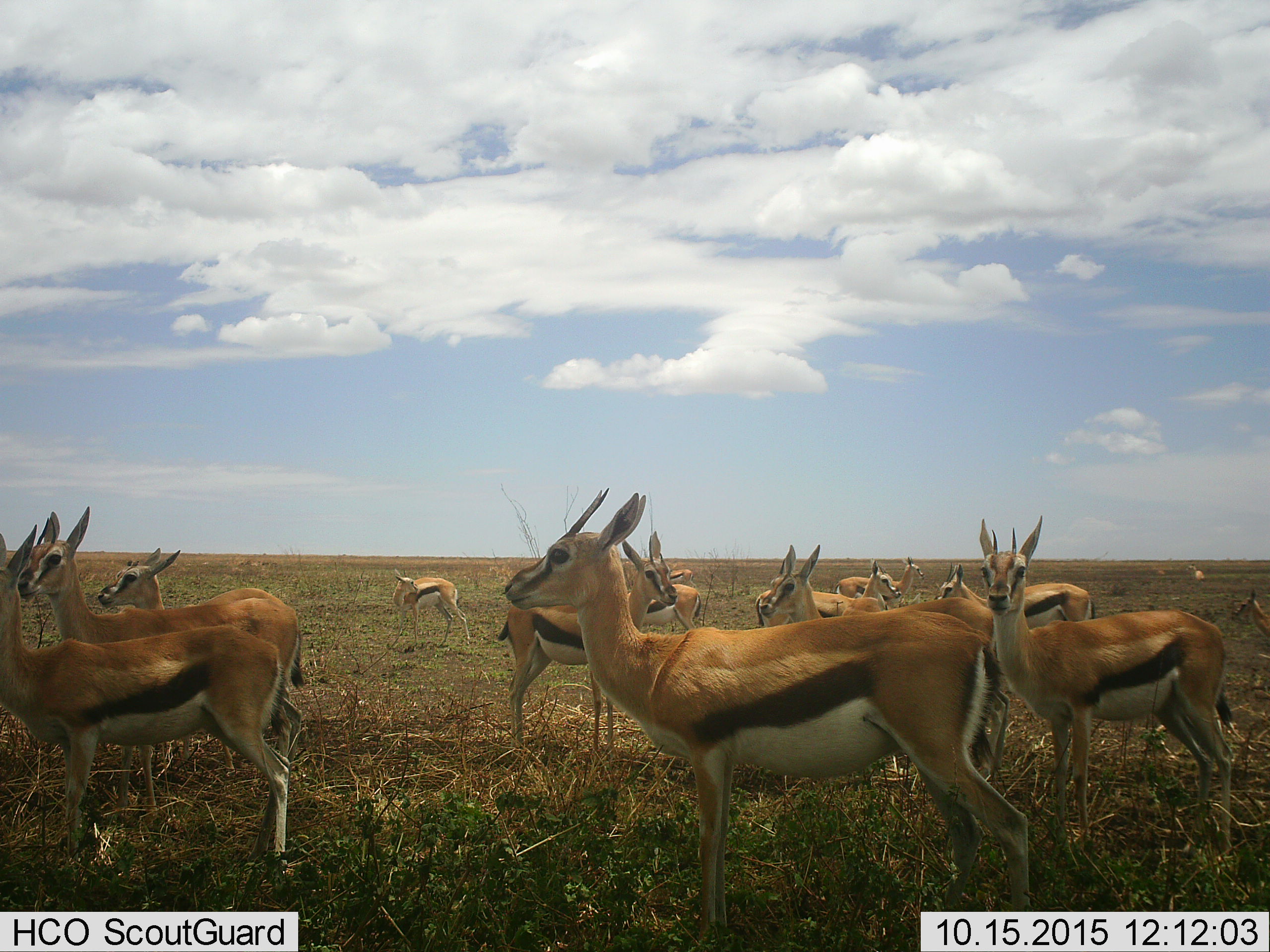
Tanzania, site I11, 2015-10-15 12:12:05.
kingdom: Animalia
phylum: Chordata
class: Mammalia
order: Artiodactyla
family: Bovidae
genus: Eudorcas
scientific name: Eudorcas thomsonii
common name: thomson's gazelle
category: gazellethomsons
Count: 11-50.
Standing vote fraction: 90%.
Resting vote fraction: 0%.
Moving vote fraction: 0%.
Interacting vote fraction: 20%.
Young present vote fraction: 10%.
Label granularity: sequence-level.